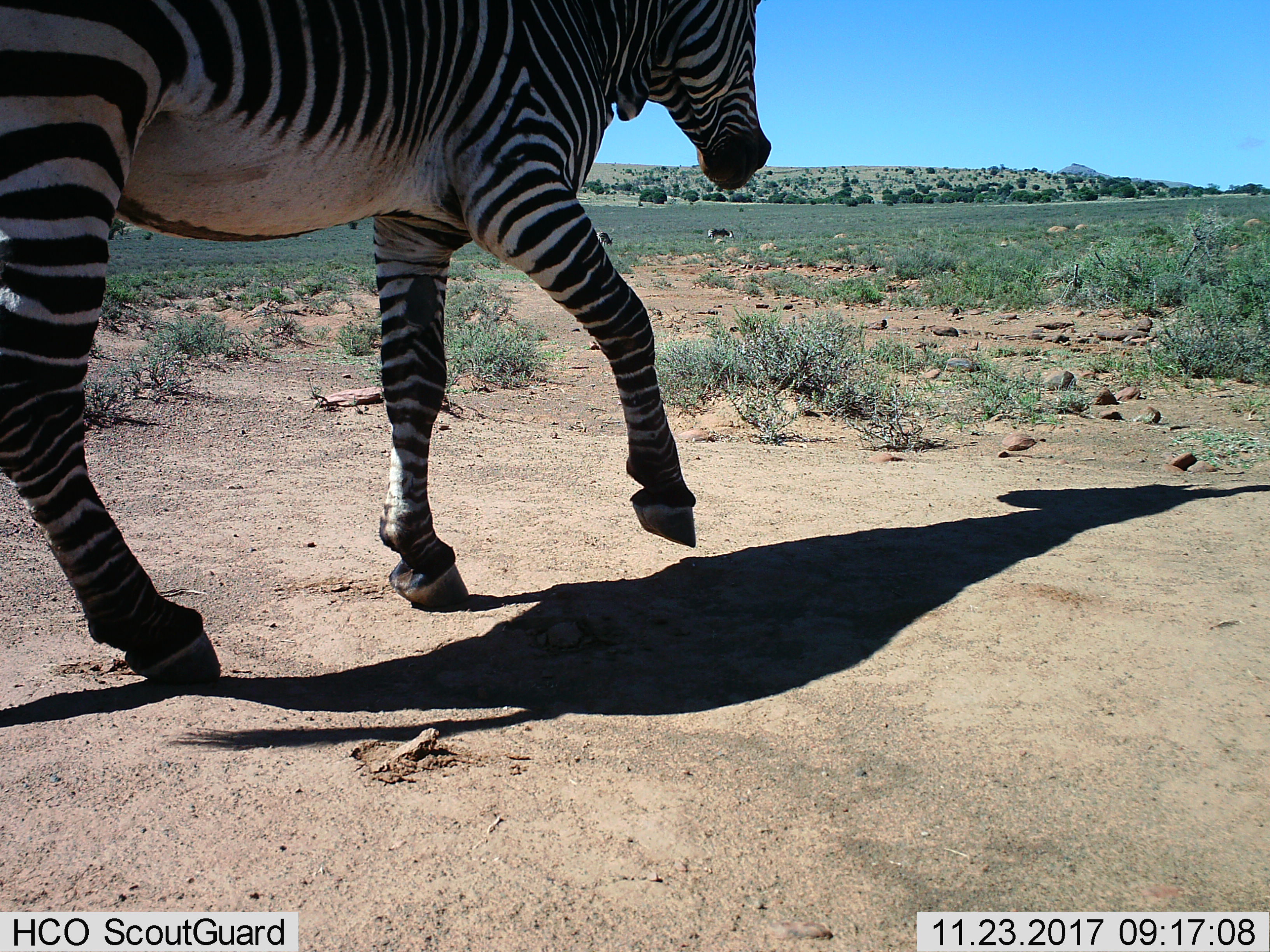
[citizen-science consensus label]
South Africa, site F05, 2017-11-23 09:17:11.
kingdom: Animalia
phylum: Chordata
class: Mammalia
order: Perissodactyla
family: Equidae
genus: Equus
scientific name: Equus zebra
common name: mountain zebra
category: zebramountain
Zebramountain (mountain zebra) (Equus zebra), count 1. Behavior (volunteer vote fractions): standing 22%, resting 0%, moving 100%, interacting 0%. Young present (vote fraction): 0%. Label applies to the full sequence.